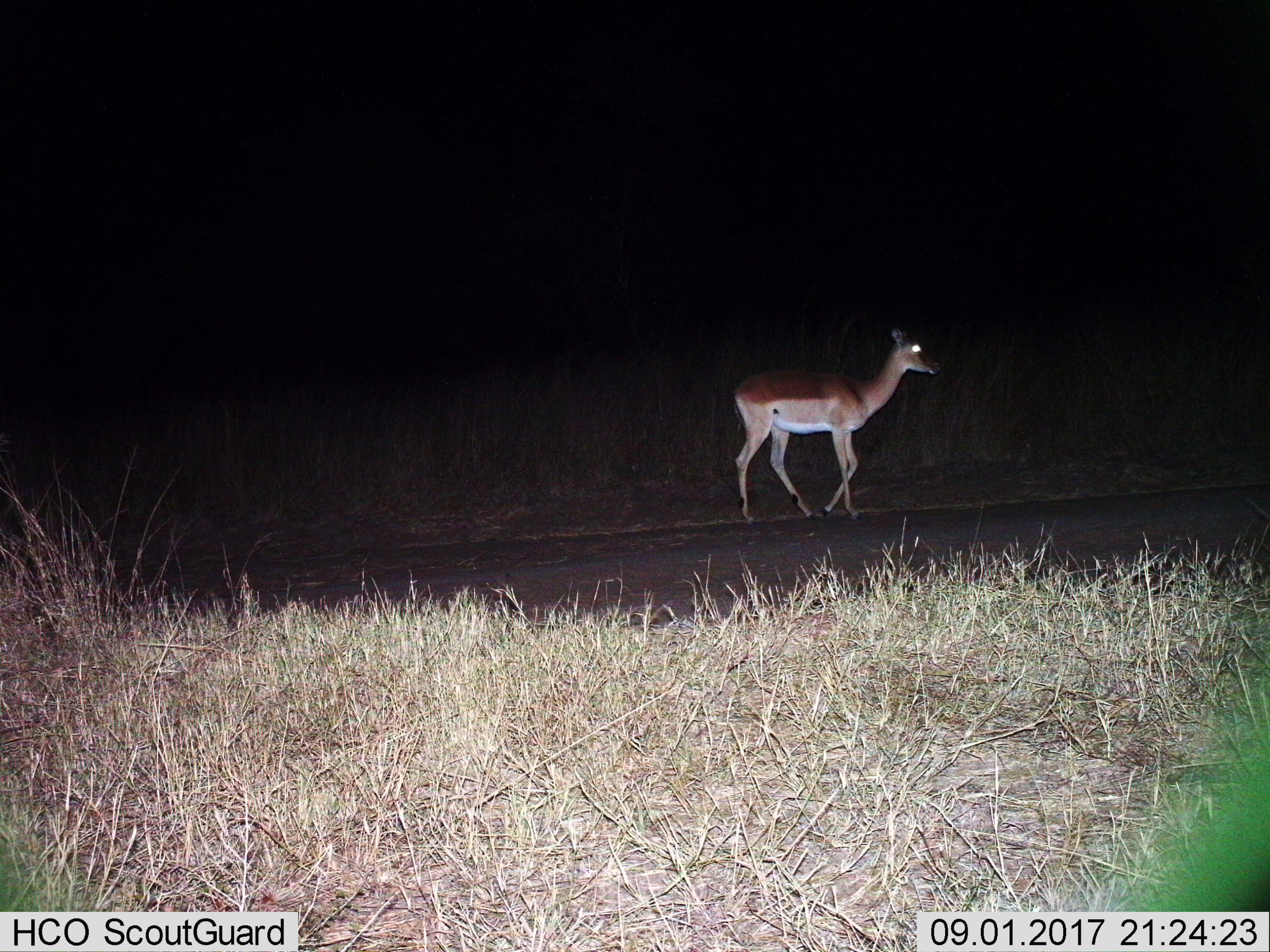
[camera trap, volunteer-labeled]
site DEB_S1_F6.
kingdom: Animalia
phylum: Chordata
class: Mammalia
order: Artiodactyla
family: Bovidae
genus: Aepyceros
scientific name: Aepyceros melampus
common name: impala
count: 1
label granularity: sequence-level